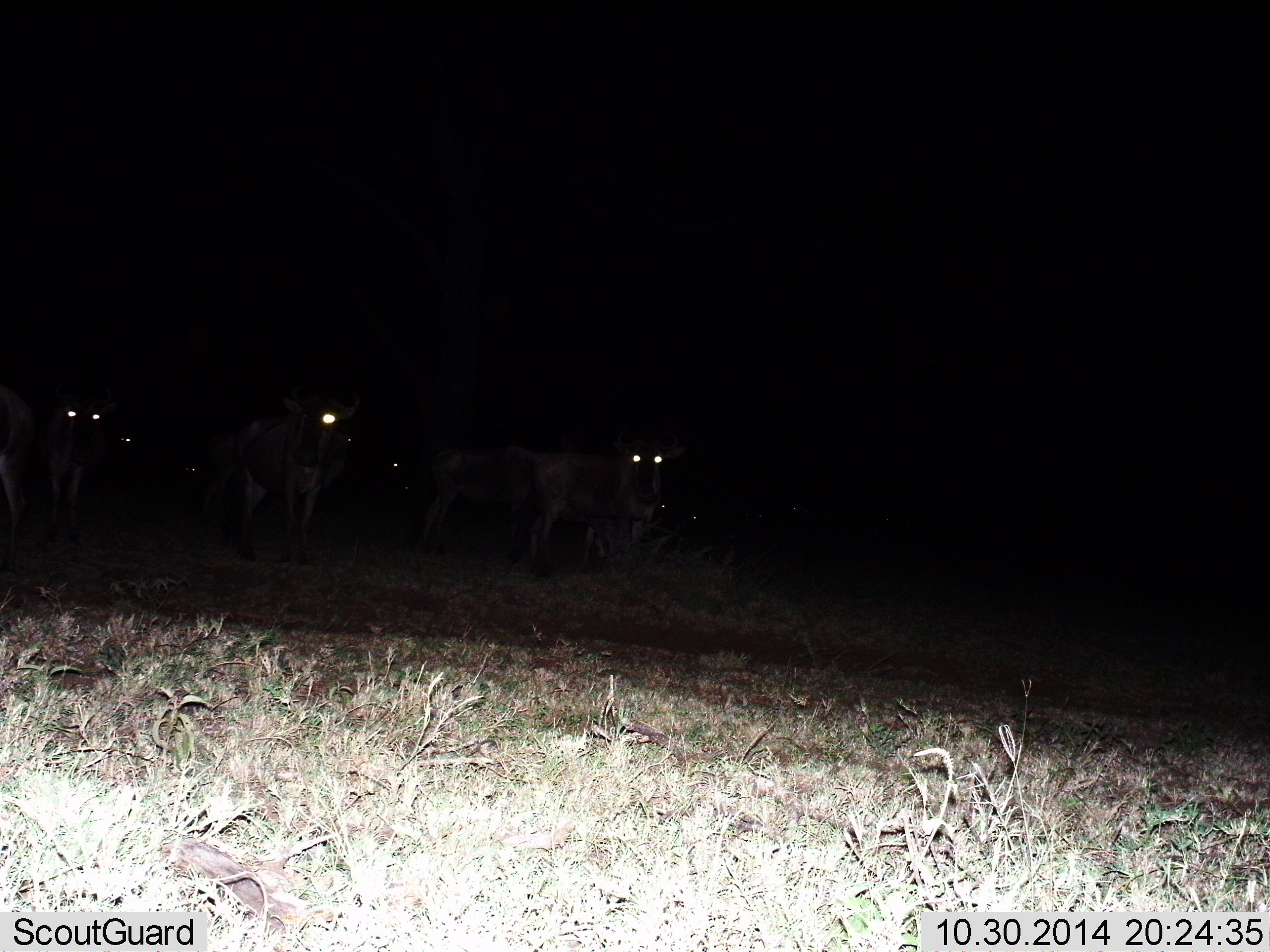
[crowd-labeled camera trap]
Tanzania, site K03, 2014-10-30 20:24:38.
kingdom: Animalia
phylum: Chordata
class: Mammalia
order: Artiodactyla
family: Bovidae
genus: Connochaetes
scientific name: Connochaetes taurinus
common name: blue wildebeest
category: wildebeest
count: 7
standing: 90%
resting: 0%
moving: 10%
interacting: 0%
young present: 0%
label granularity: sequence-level